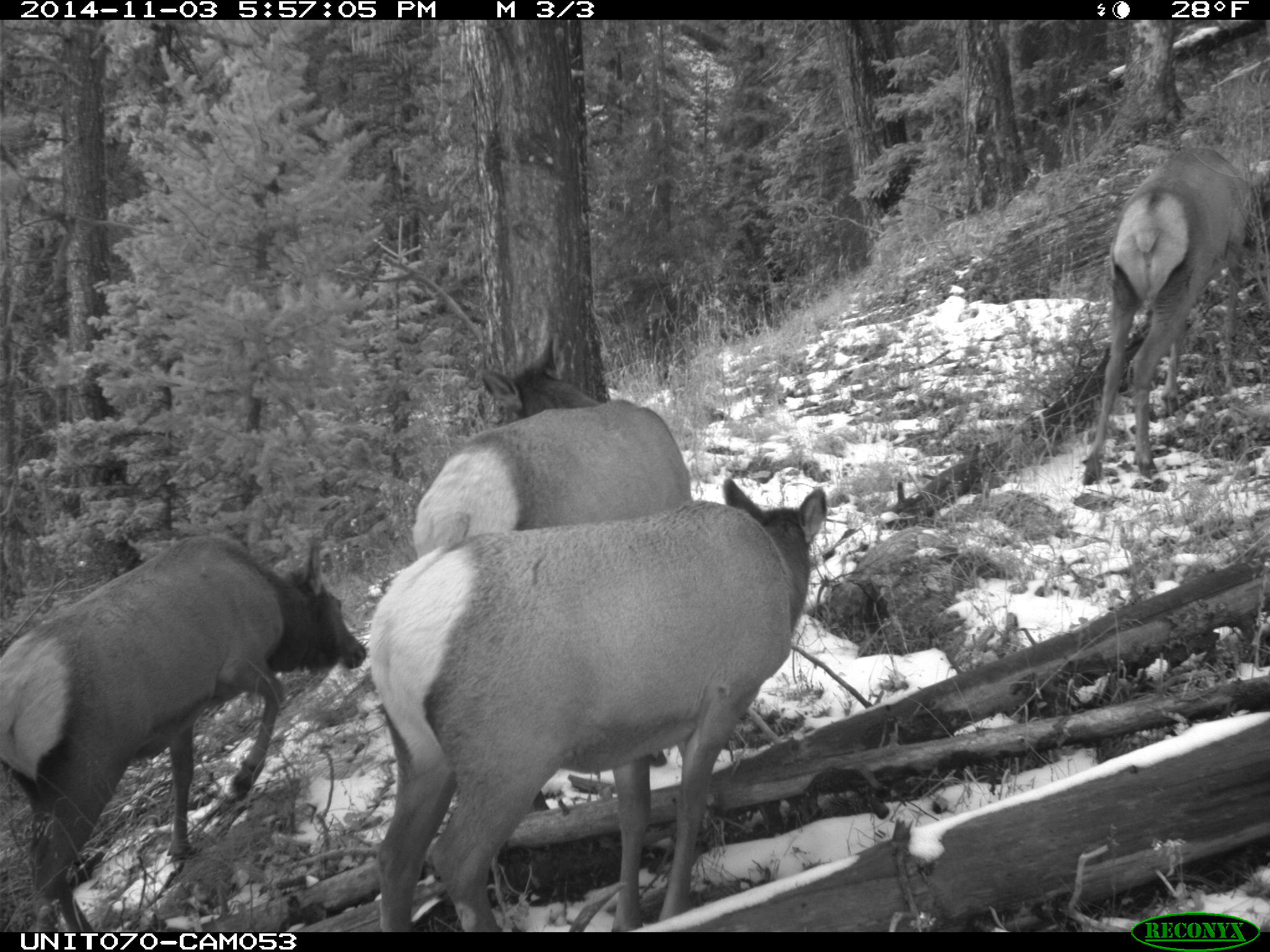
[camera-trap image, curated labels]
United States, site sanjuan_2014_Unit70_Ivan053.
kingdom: Animalia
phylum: Chordata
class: Mammalia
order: Artiodactyla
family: Cervidae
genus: Cervus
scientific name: Cervus elaphus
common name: red deer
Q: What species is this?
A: Cervus elaphus (red deer).